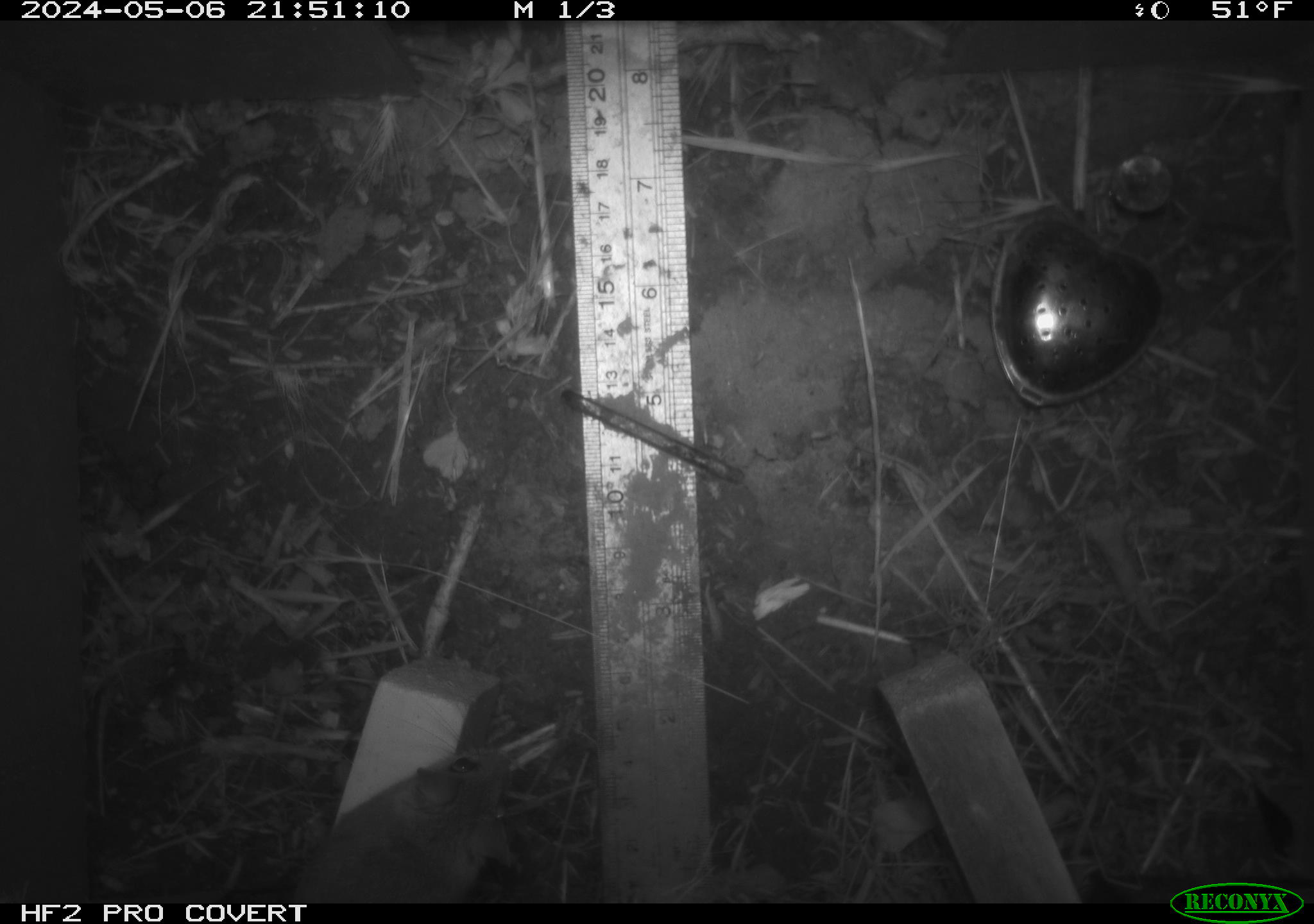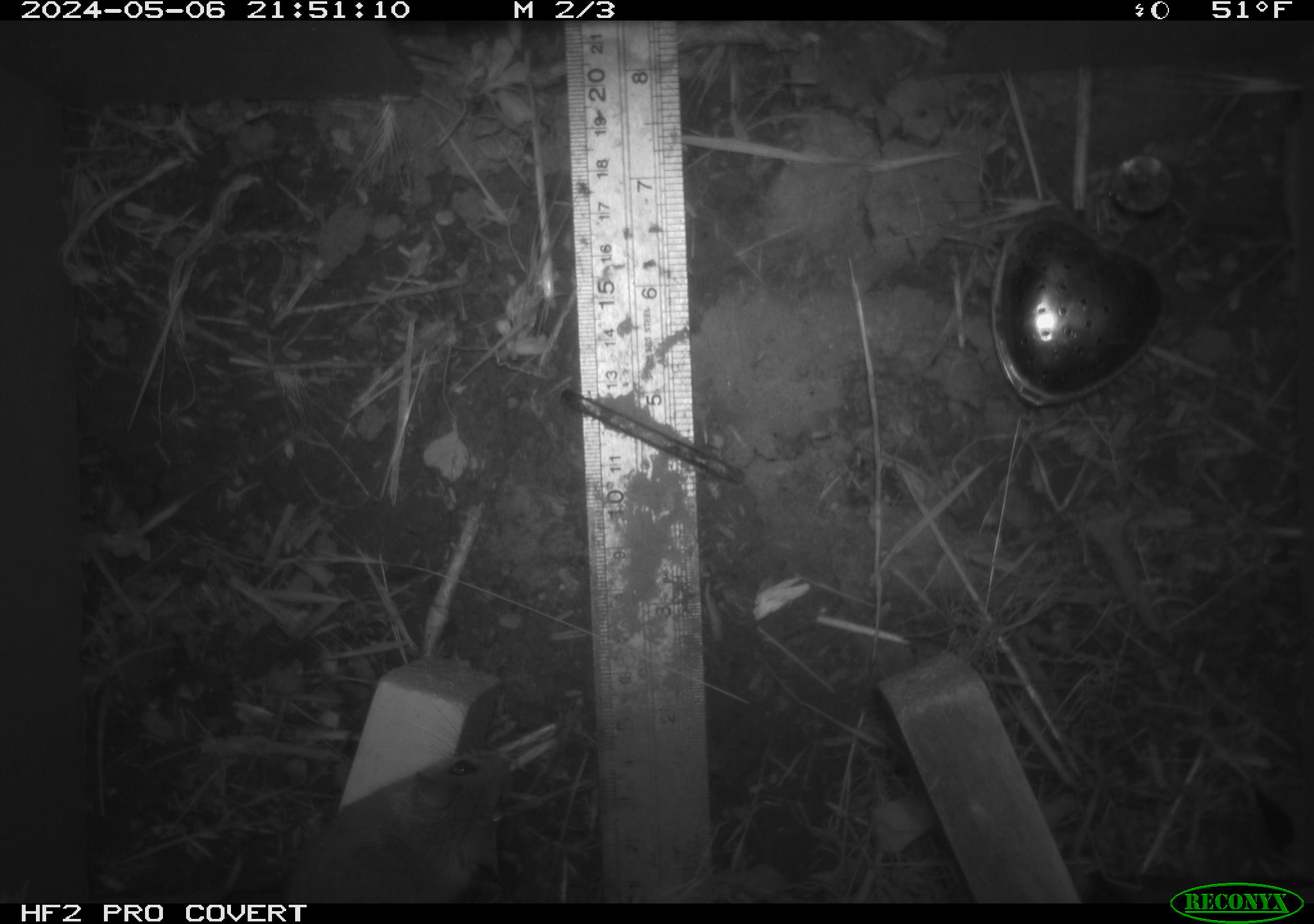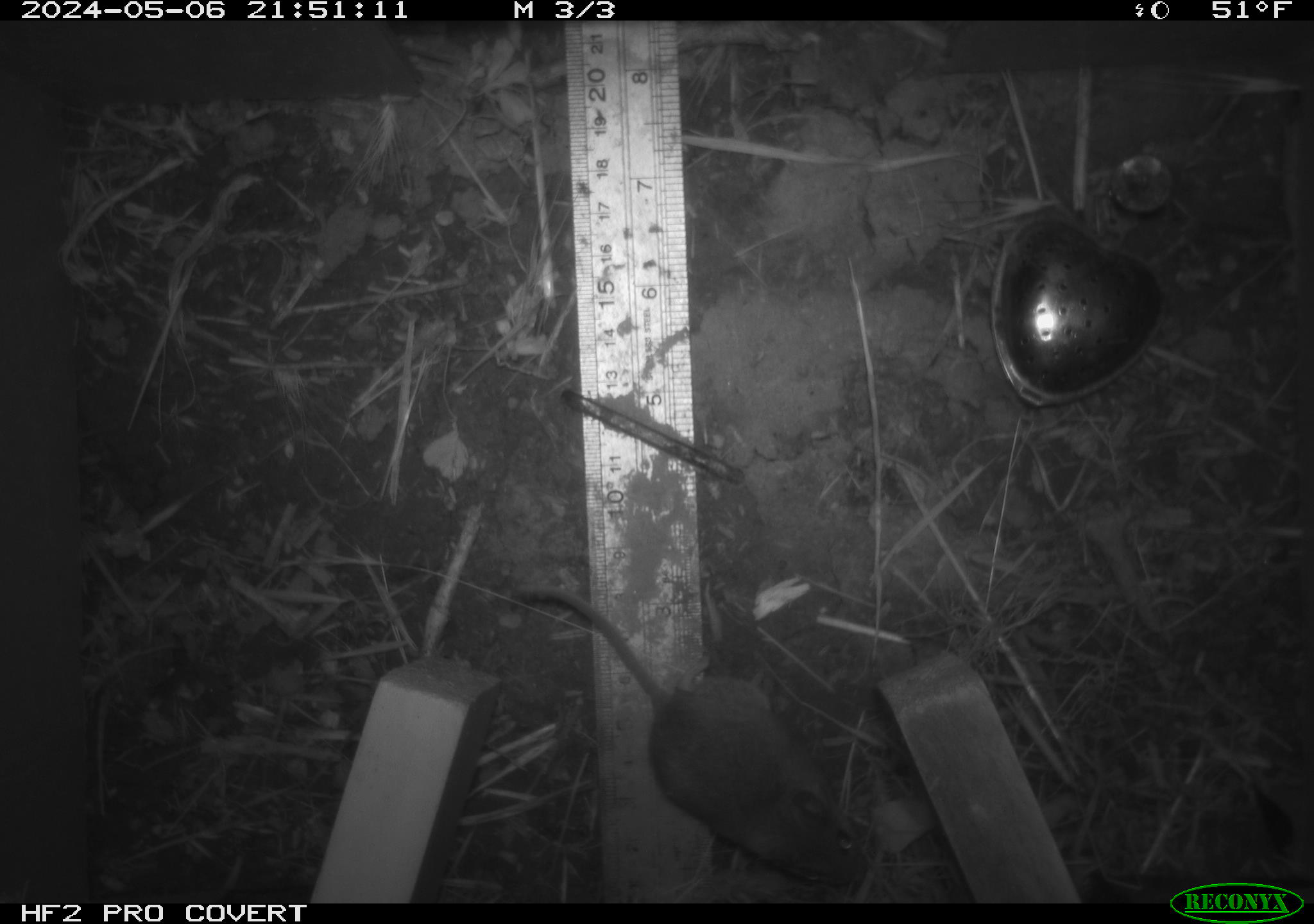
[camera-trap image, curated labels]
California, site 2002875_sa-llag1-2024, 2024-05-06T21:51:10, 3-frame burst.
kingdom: Animalia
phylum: Chordata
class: Mammalia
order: Rodentia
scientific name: Rodentia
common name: mouse species